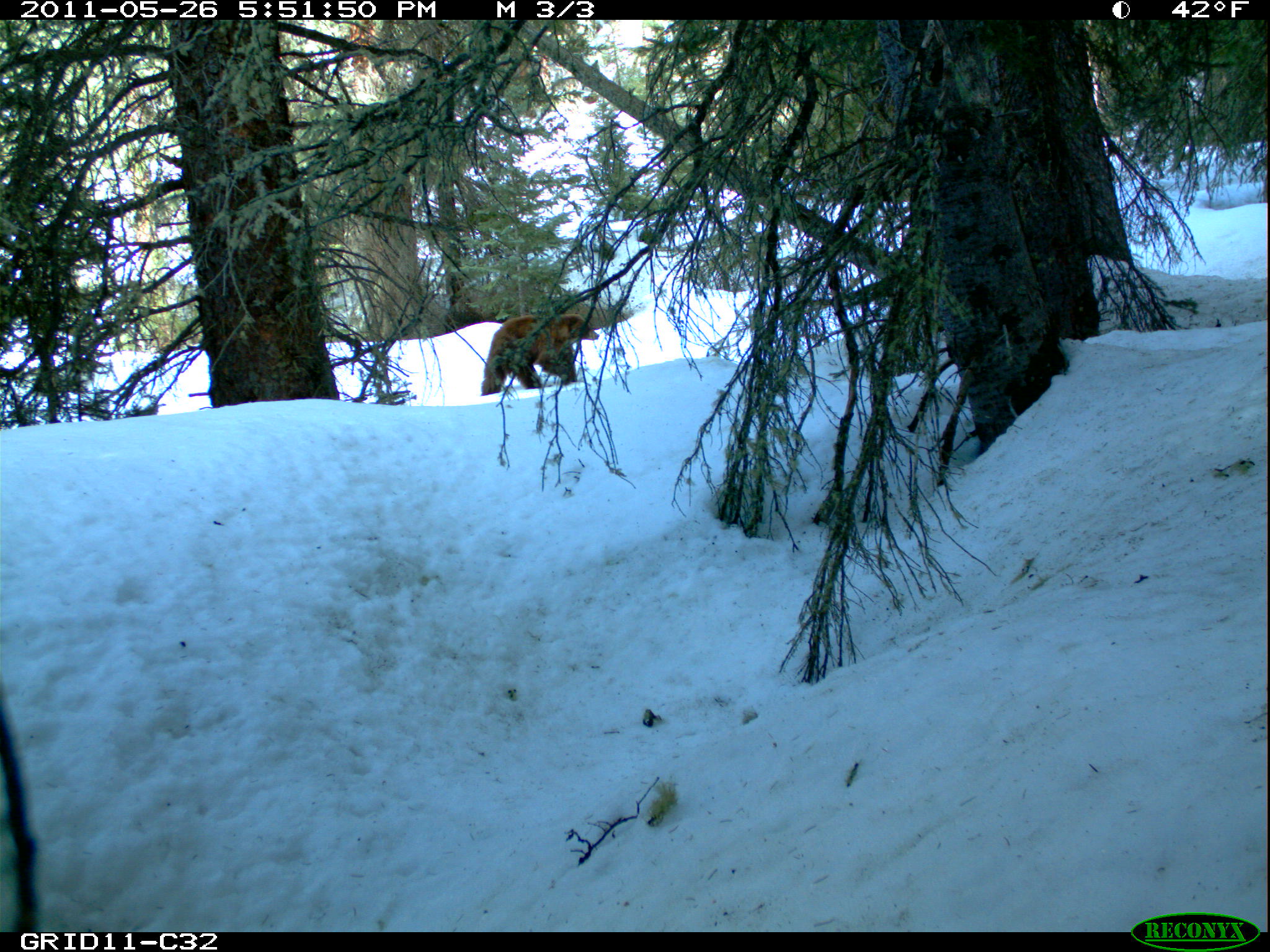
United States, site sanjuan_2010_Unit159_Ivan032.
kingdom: Animalia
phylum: Chordata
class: Mammalia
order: Carnivora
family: Ursidae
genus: Ursus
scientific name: Ursus americanus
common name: american black bear